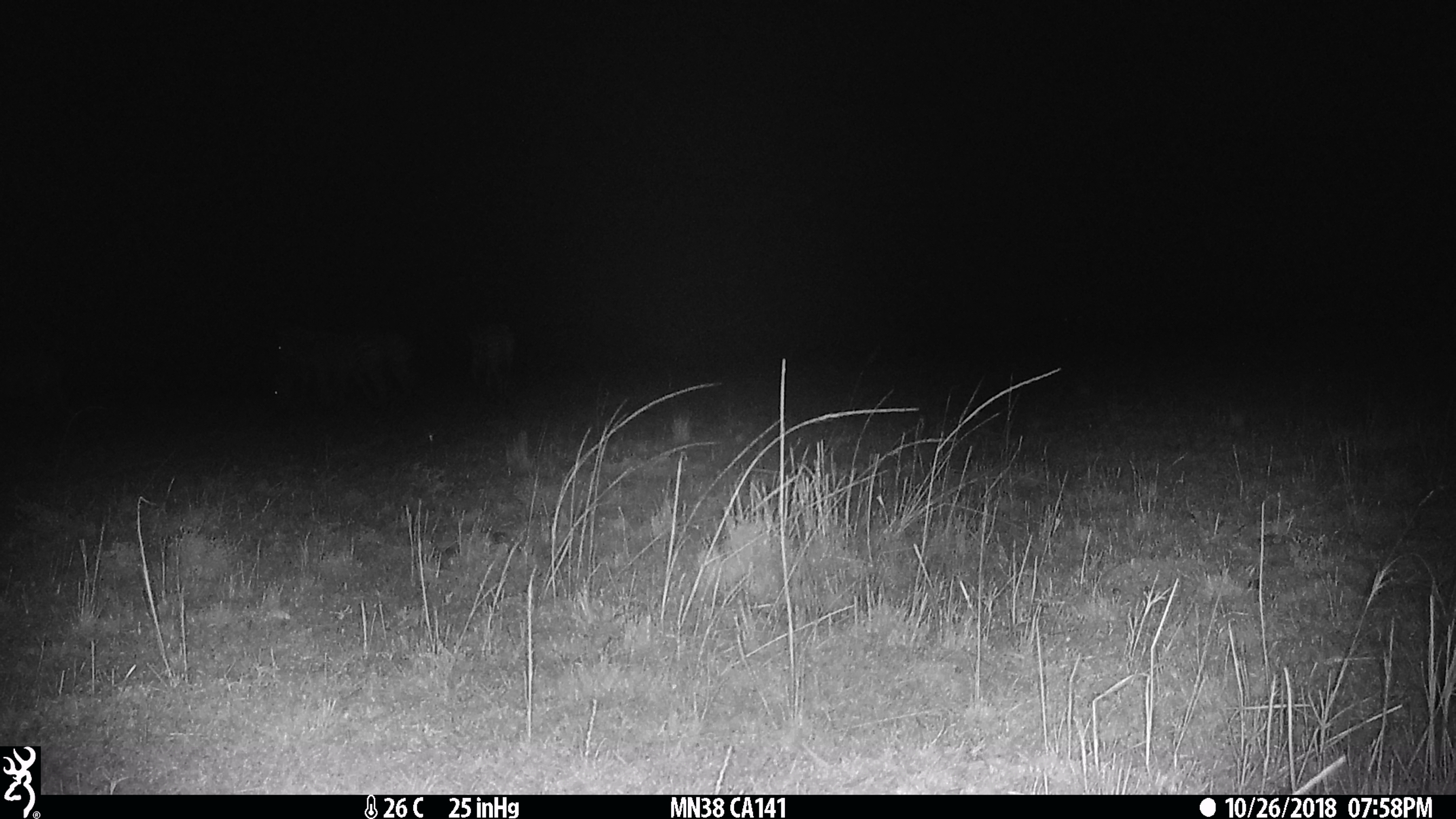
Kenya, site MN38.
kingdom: Animalia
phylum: Chordata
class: Mammalia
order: Artiodactyla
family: Bovidae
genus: Eudorcas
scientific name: Eudorcas thomsonii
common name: thomon's gazelle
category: gazelle thomsons